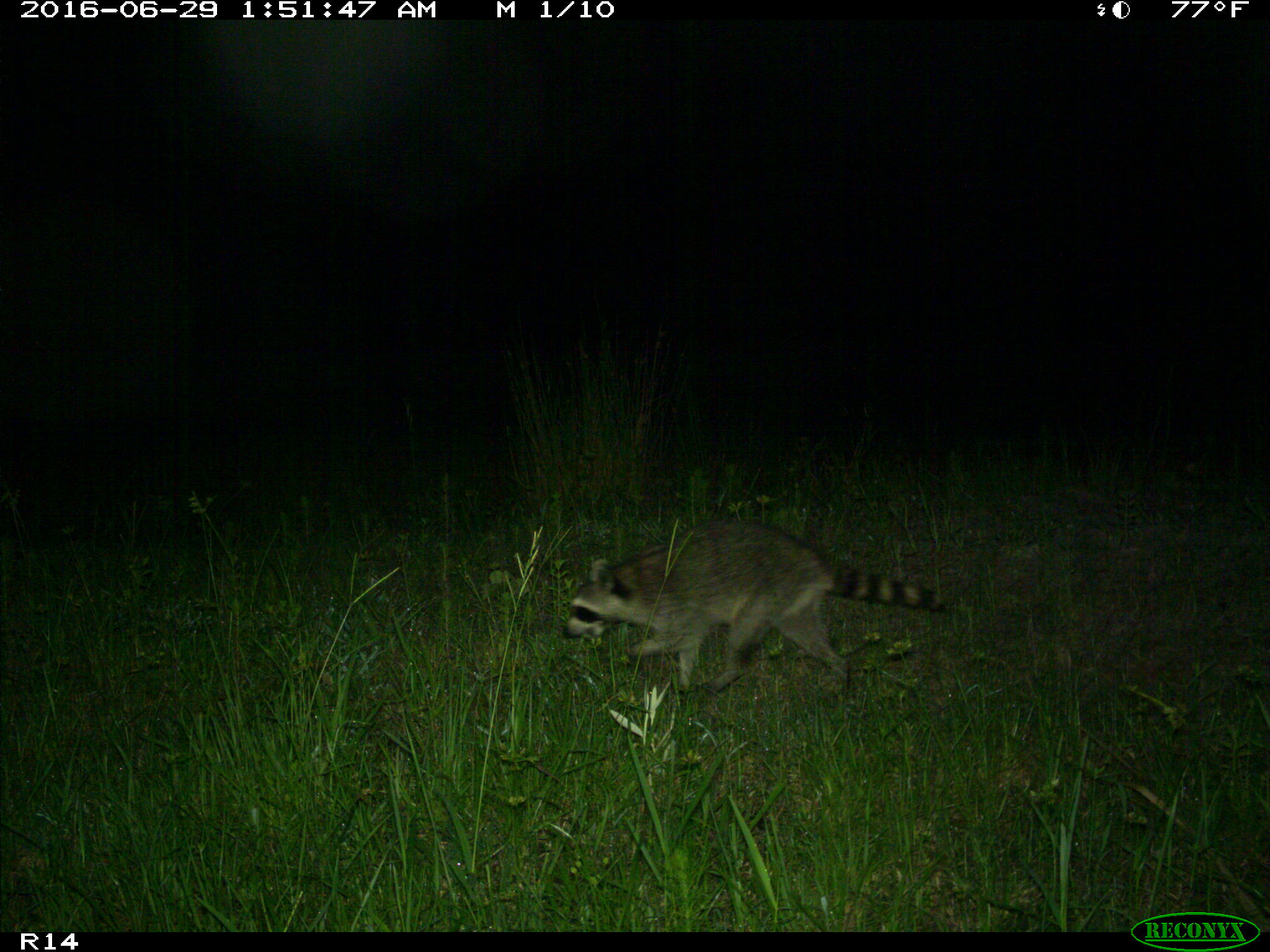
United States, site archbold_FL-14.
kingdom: Animalia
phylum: Chordata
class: Mammalia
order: Carnivora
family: Procyonidae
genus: Procyon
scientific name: Procyon lotor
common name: common raccoon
Procyon lotor (common raccoon).